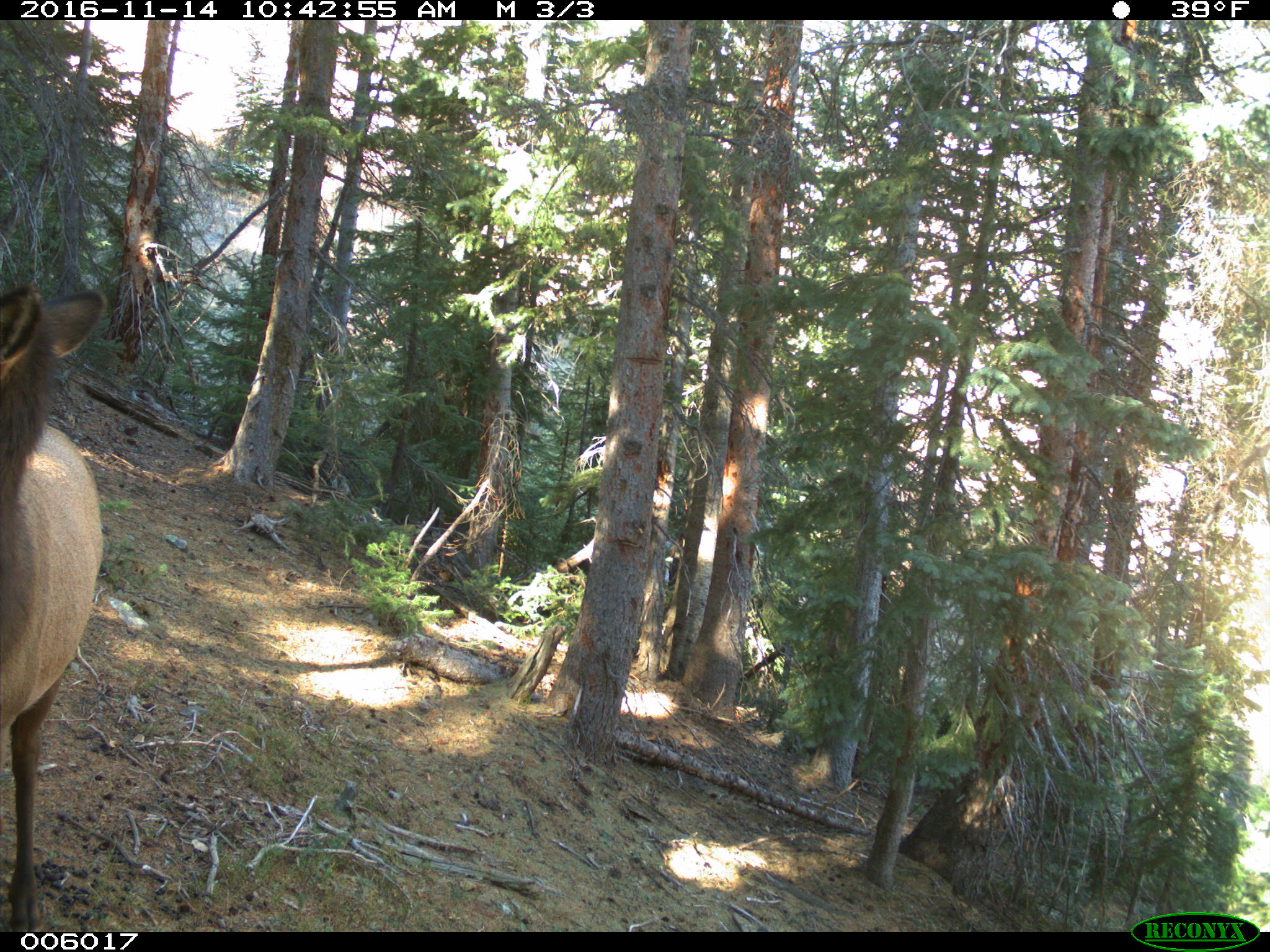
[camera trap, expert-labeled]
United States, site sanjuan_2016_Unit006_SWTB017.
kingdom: Animalia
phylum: Chordata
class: Mammalia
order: Artiodactyla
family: Cervidae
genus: Cervus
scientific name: Cervus elaphus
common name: red deer